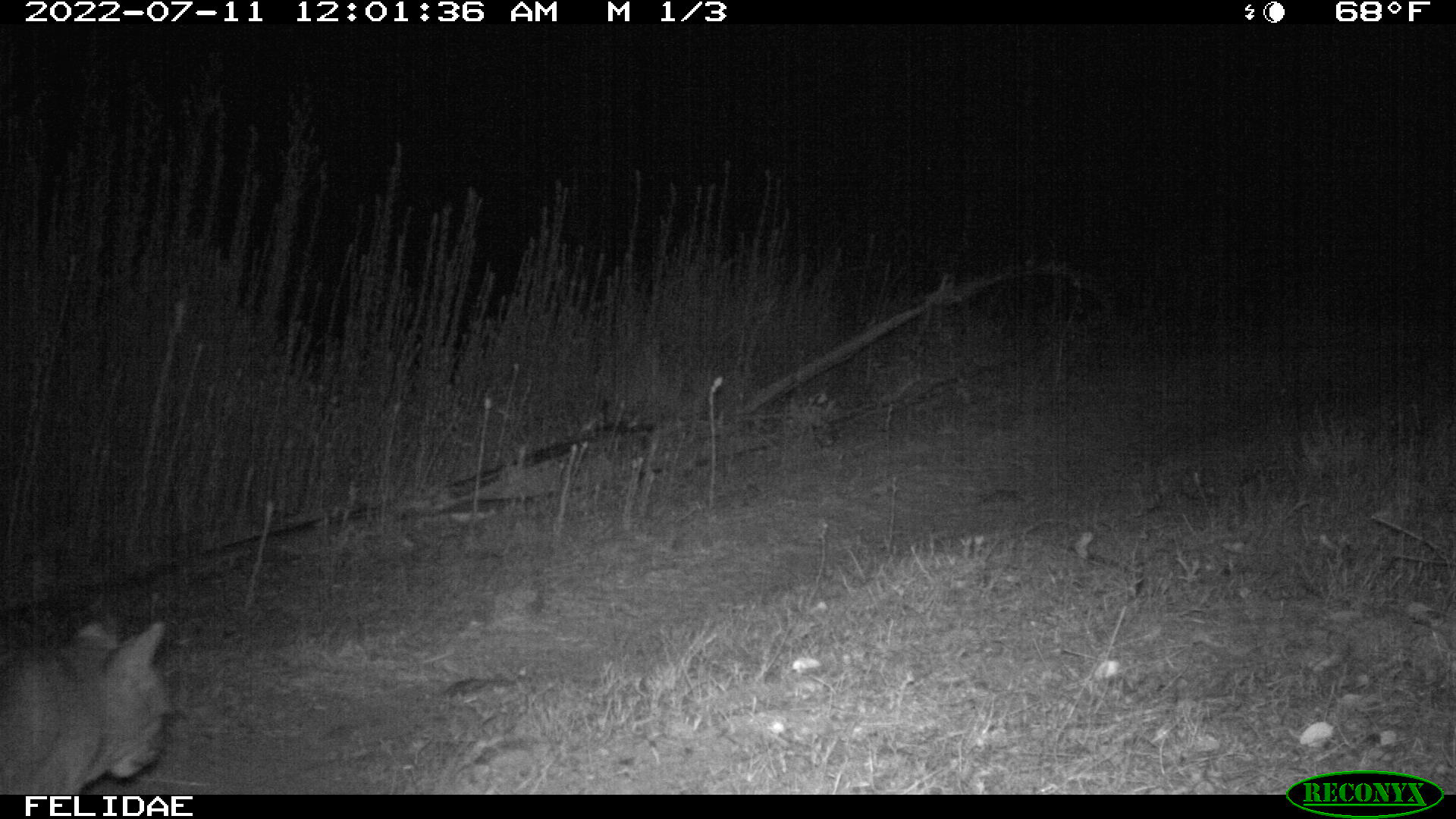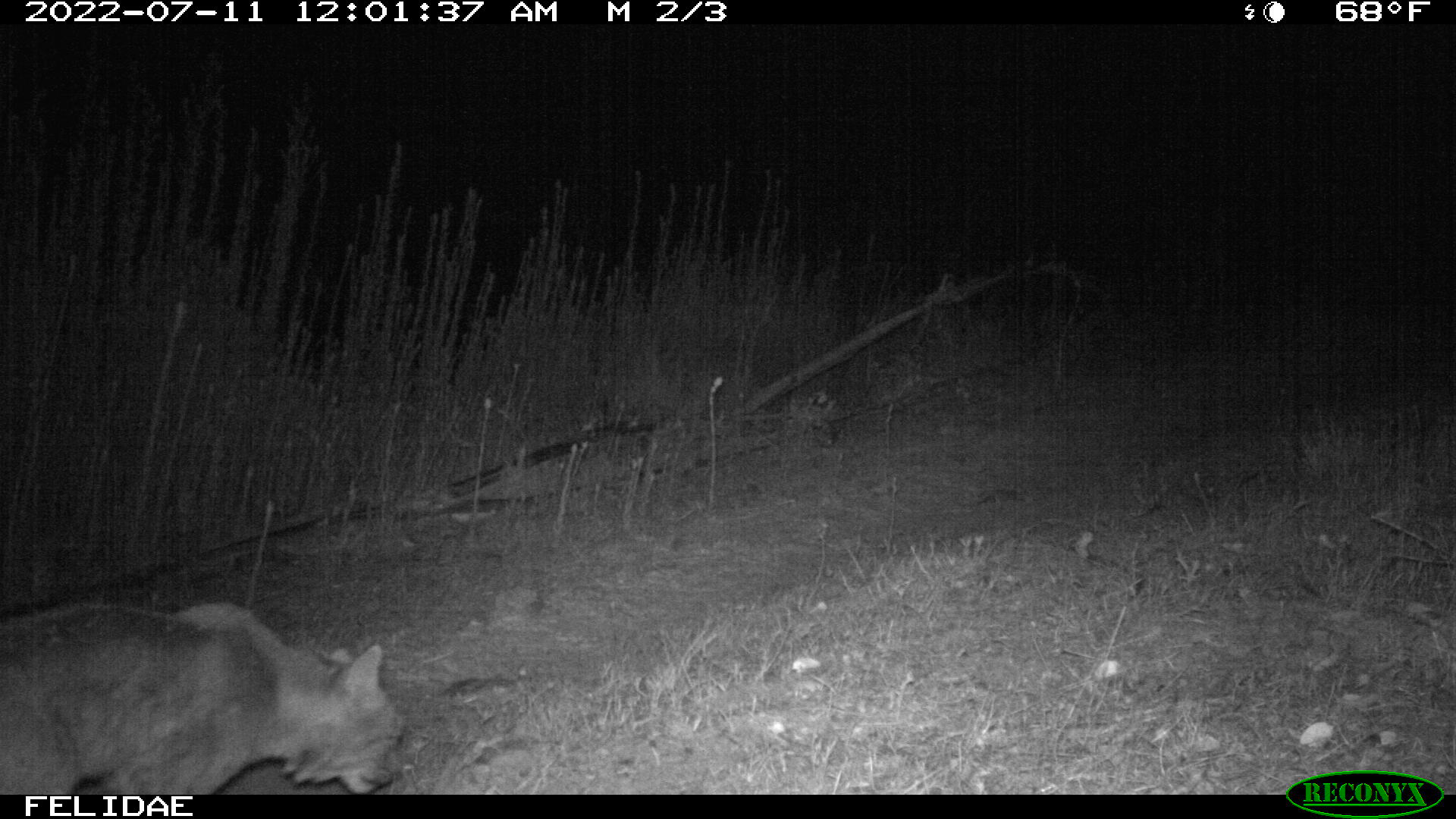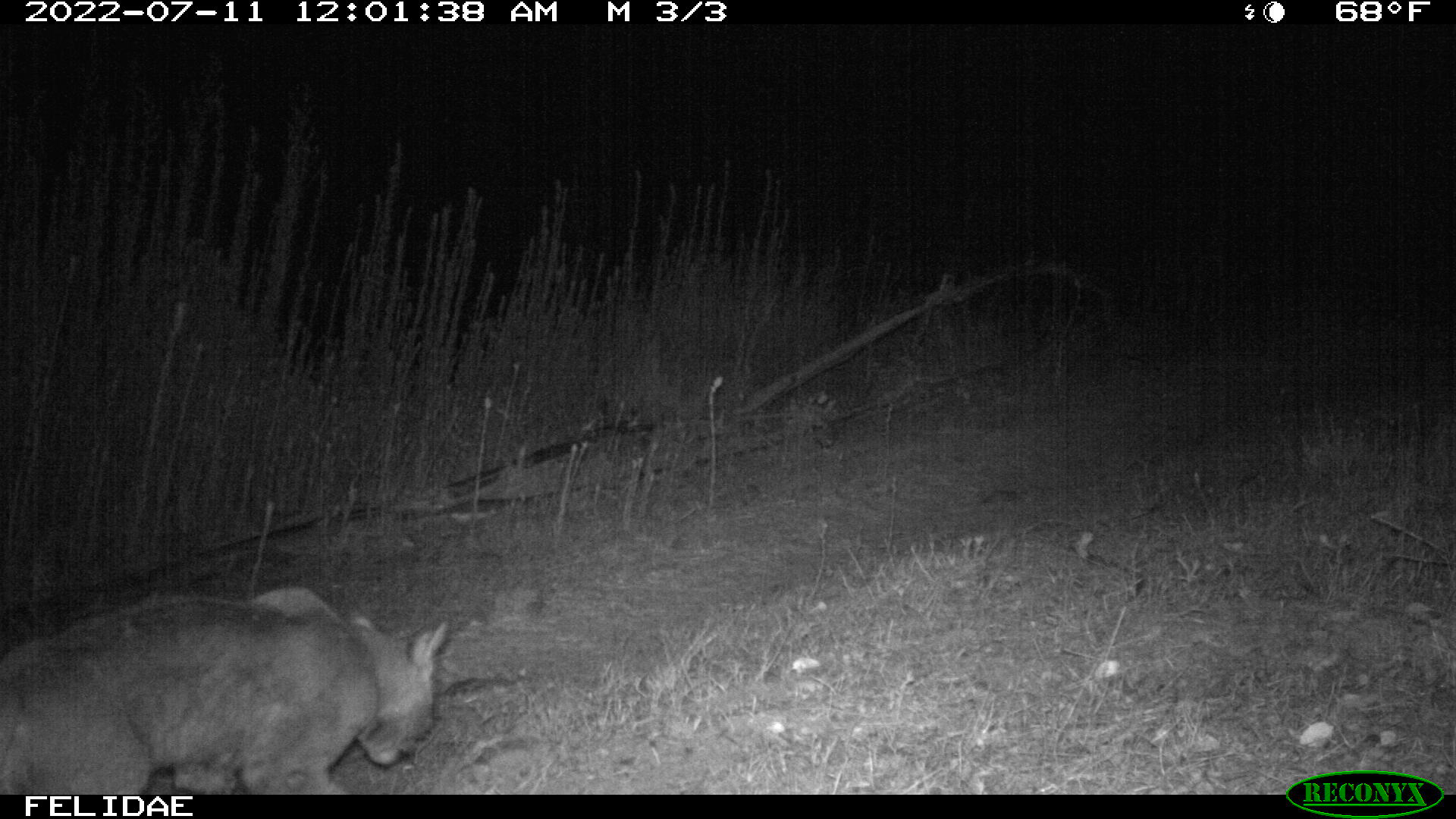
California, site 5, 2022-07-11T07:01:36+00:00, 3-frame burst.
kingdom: Animalia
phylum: Chordata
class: Mammalia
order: Carnivora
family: Felidae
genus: Lynx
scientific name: Lynx rufus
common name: bobcat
Bobcat (Lynx rufus).